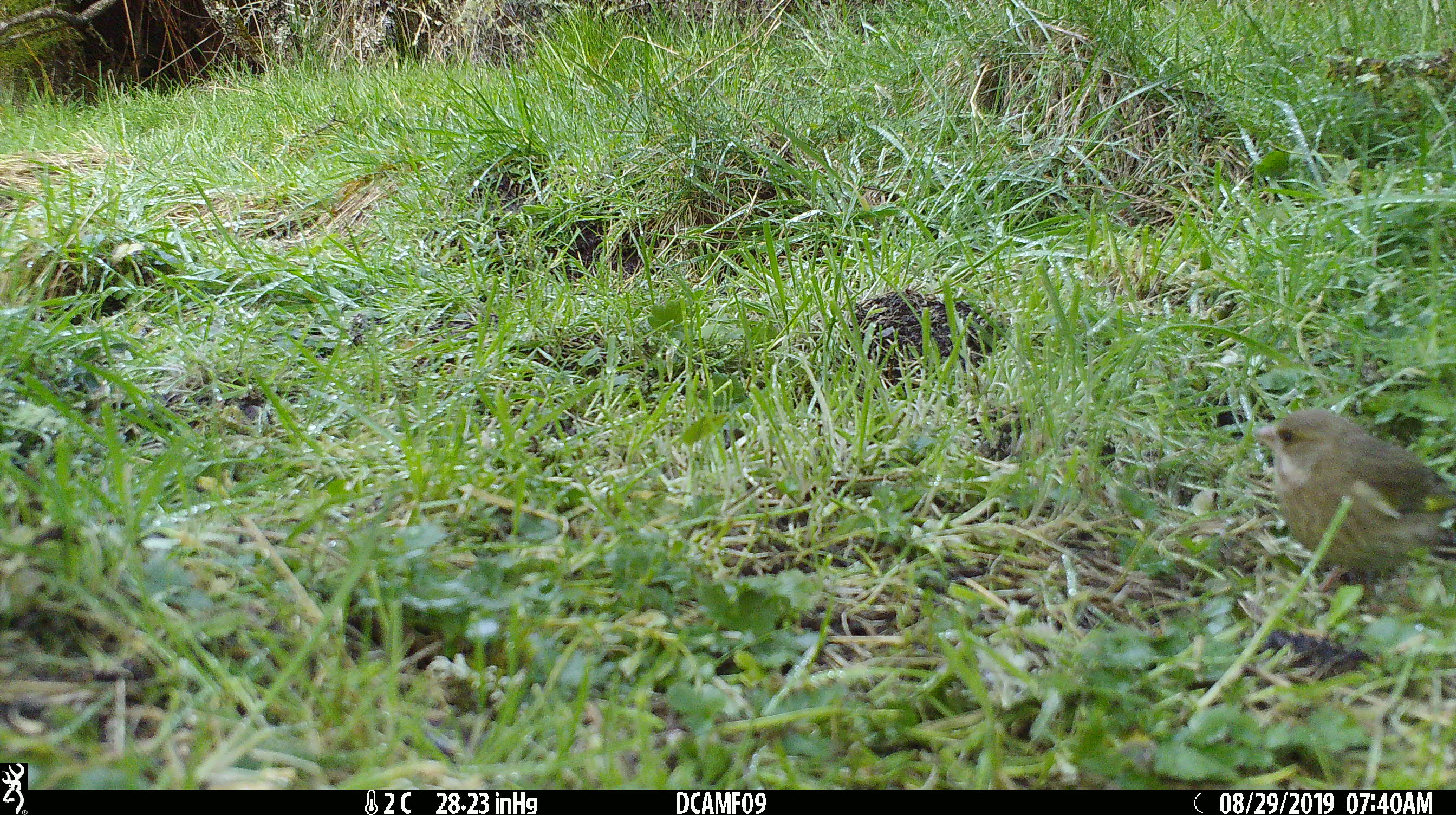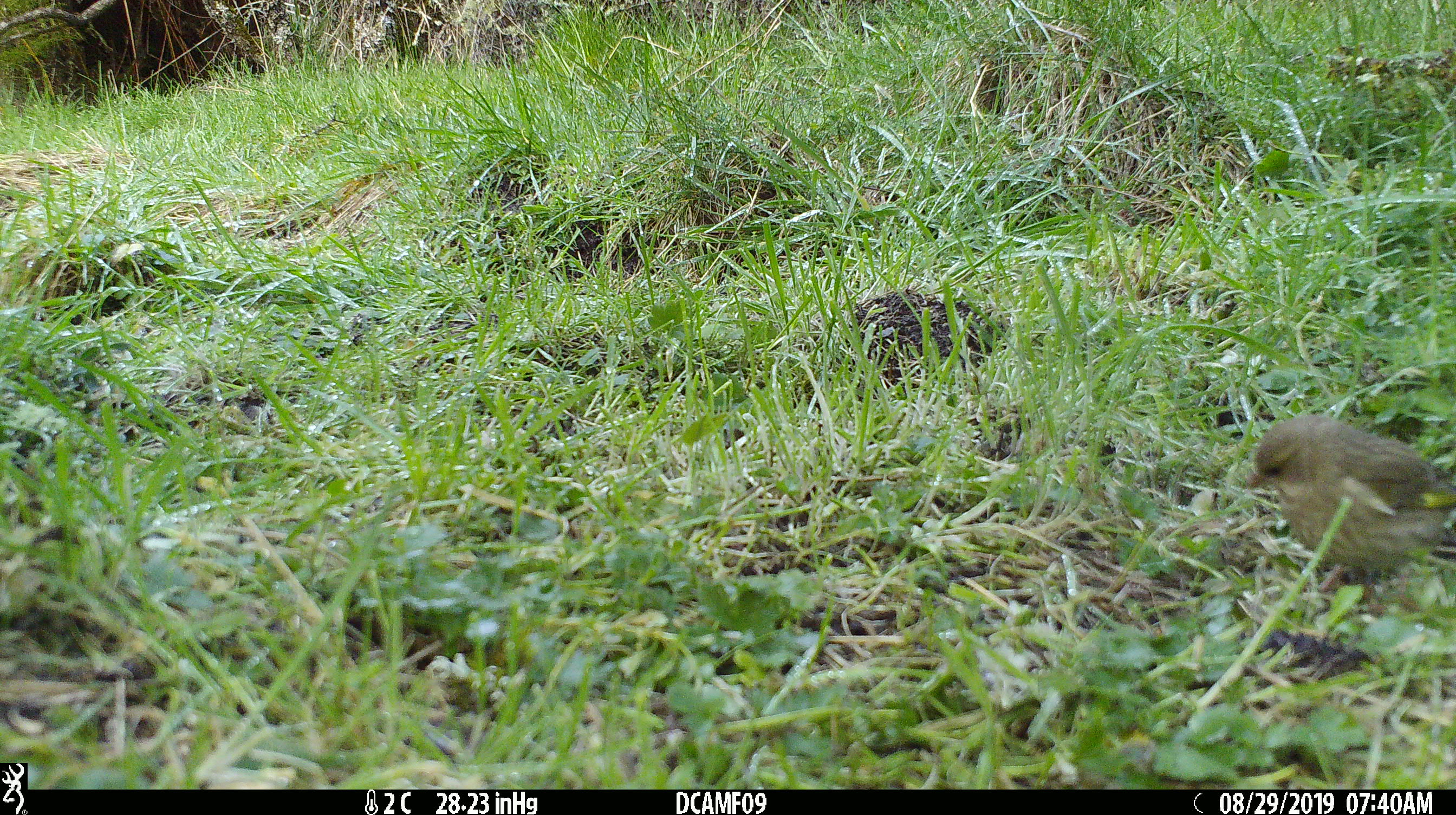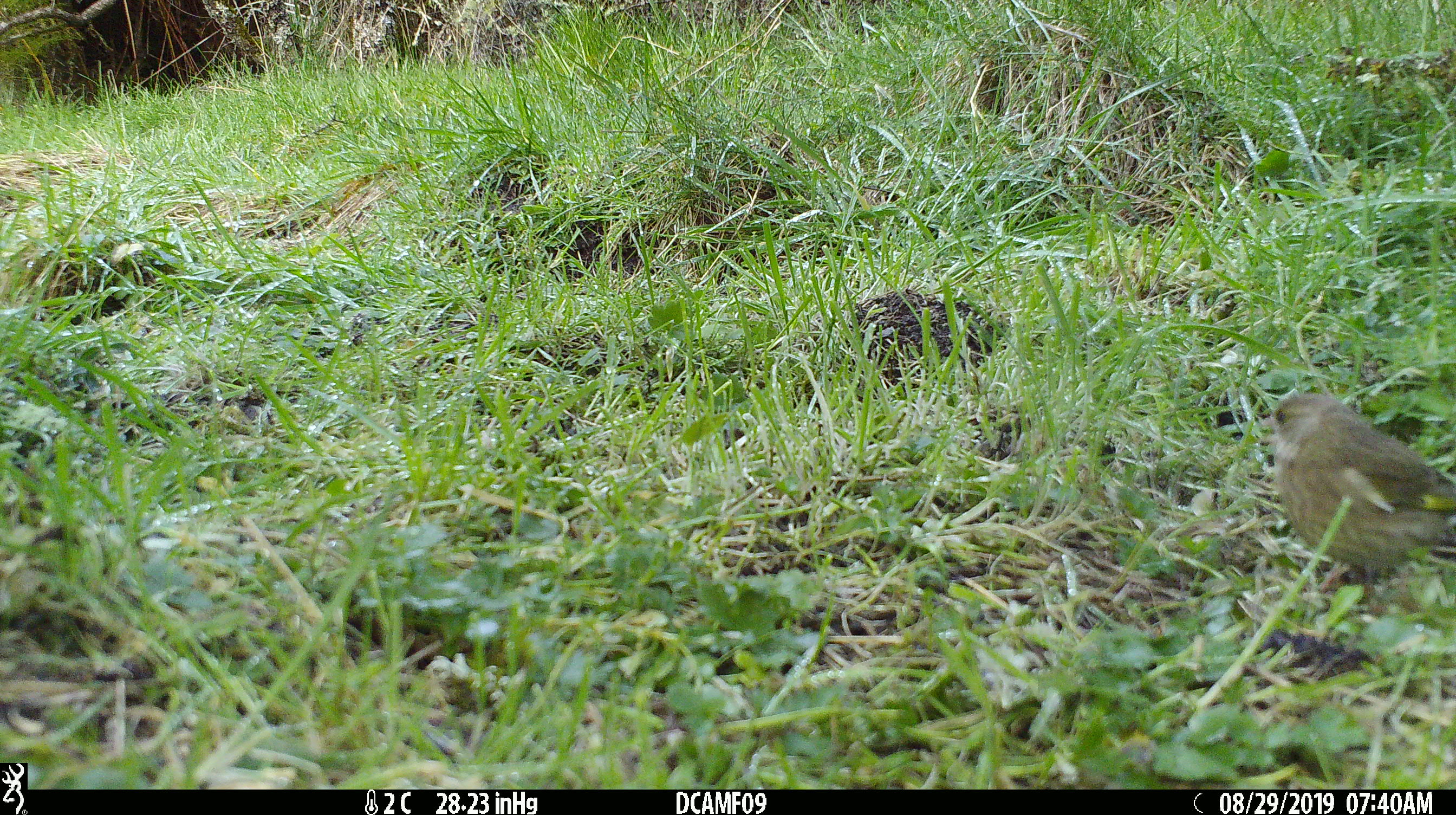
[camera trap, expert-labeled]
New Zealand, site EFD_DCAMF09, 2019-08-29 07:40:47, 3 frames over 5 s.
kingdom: Animalia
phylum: Chordata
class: Aves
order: Passeriformes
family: Fringillidae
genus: Chloris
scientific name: Chloris chloris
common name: greenfinch